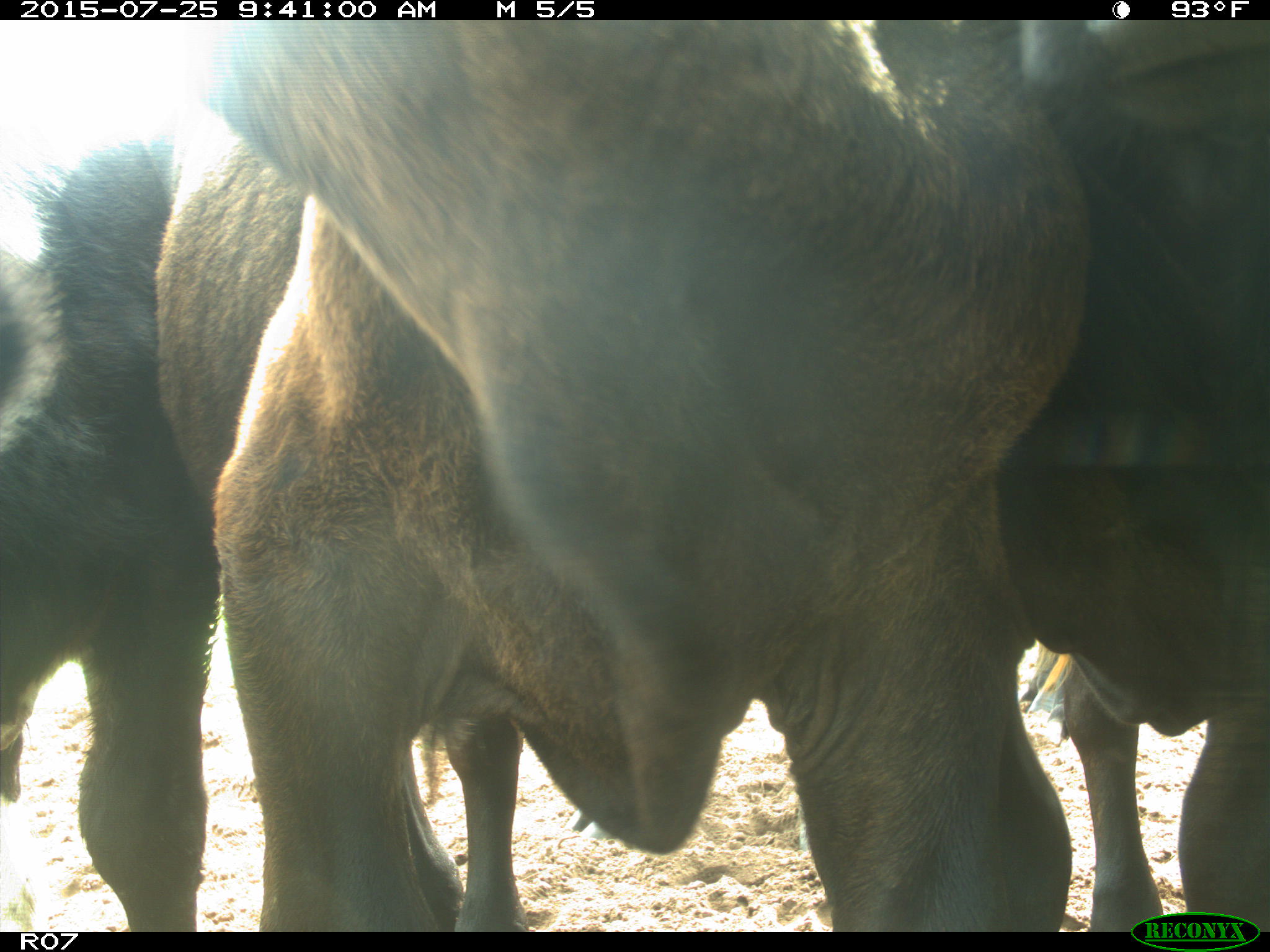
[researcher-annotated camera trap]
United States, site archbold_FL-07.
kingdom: Animalia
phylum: Chordata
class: Mammalia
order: Artiodactyla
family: Bovidae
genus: Bos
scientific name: Bos taurus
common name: domestic cow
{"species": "Bos taurus (domestic cow)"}